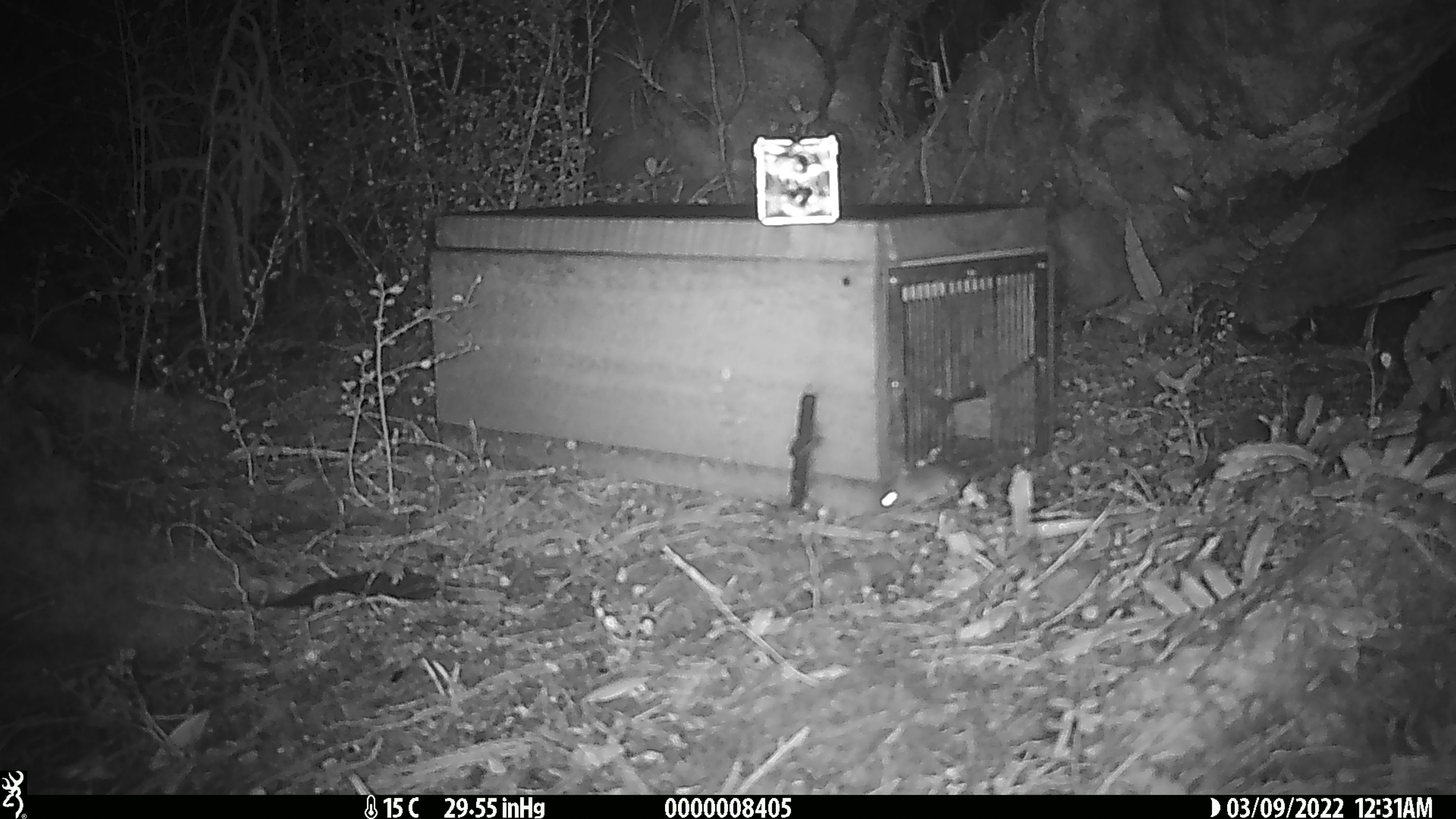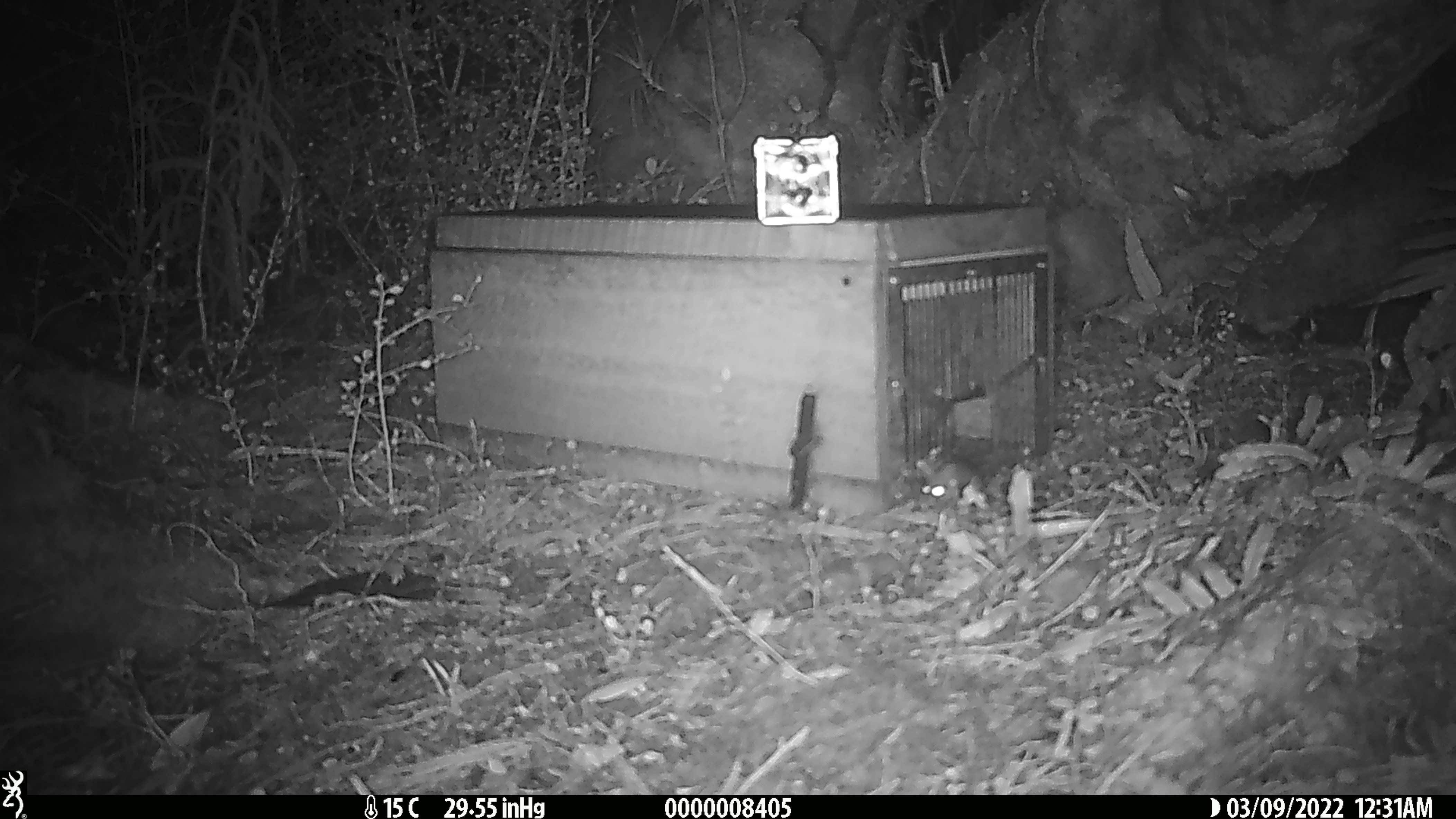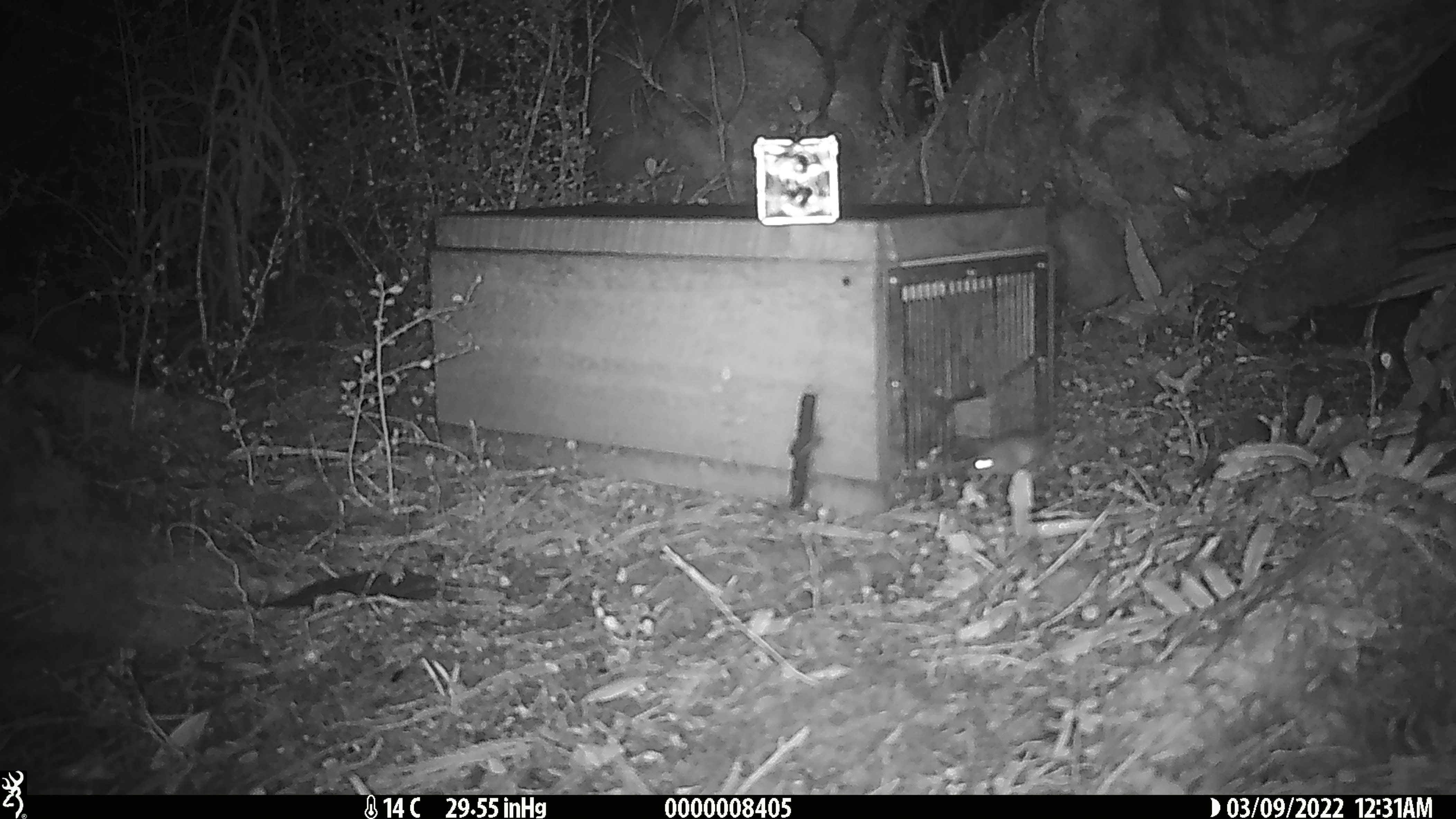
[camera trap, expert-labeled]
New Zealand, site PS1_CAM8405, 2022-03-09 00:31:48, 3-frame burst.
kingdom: Animalia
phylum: Chordata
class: Mammalia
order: Rodentia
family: Muridae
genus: Mus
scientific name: Mus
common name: mouse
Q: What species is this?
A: Mouse (Mus).